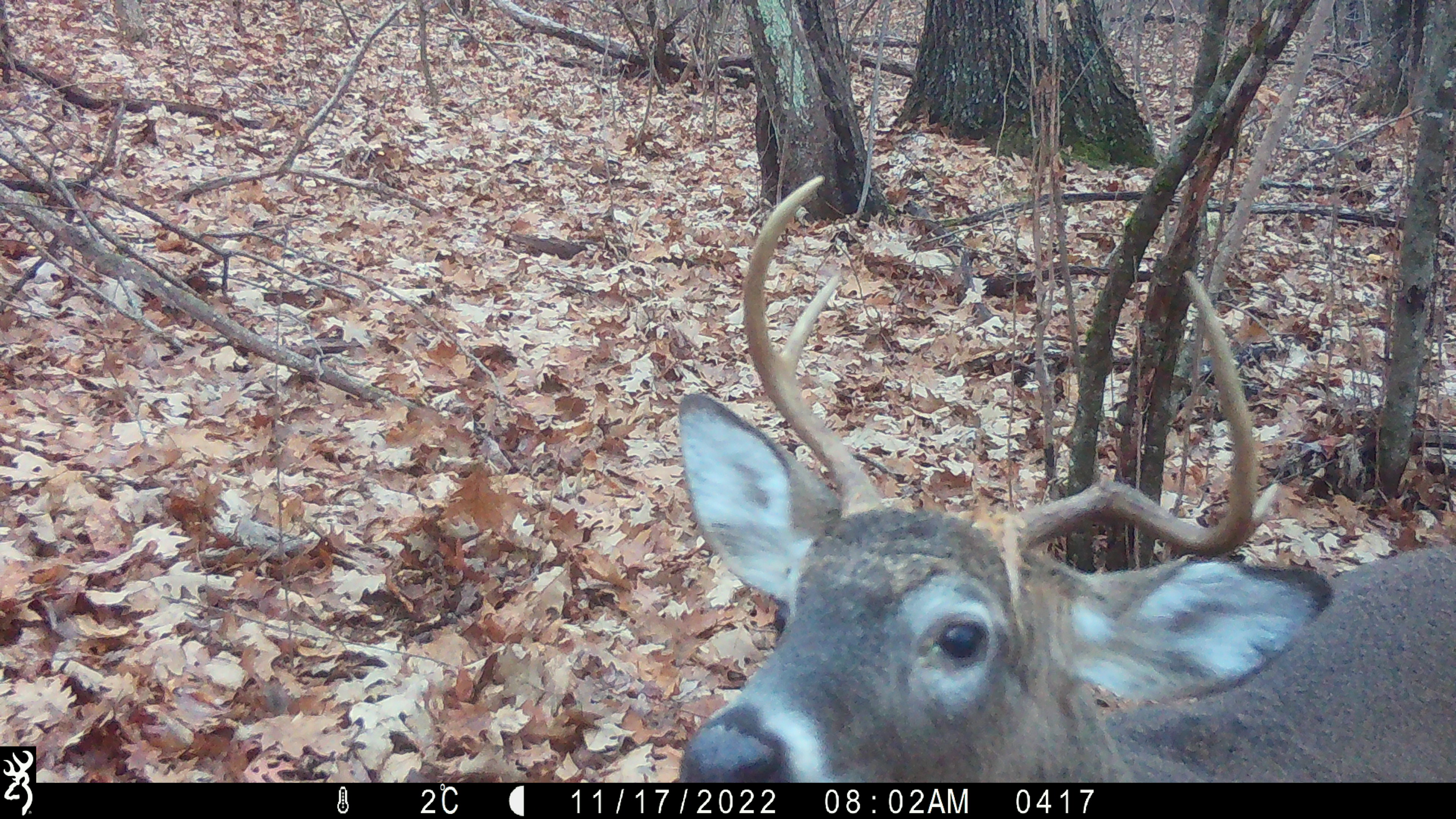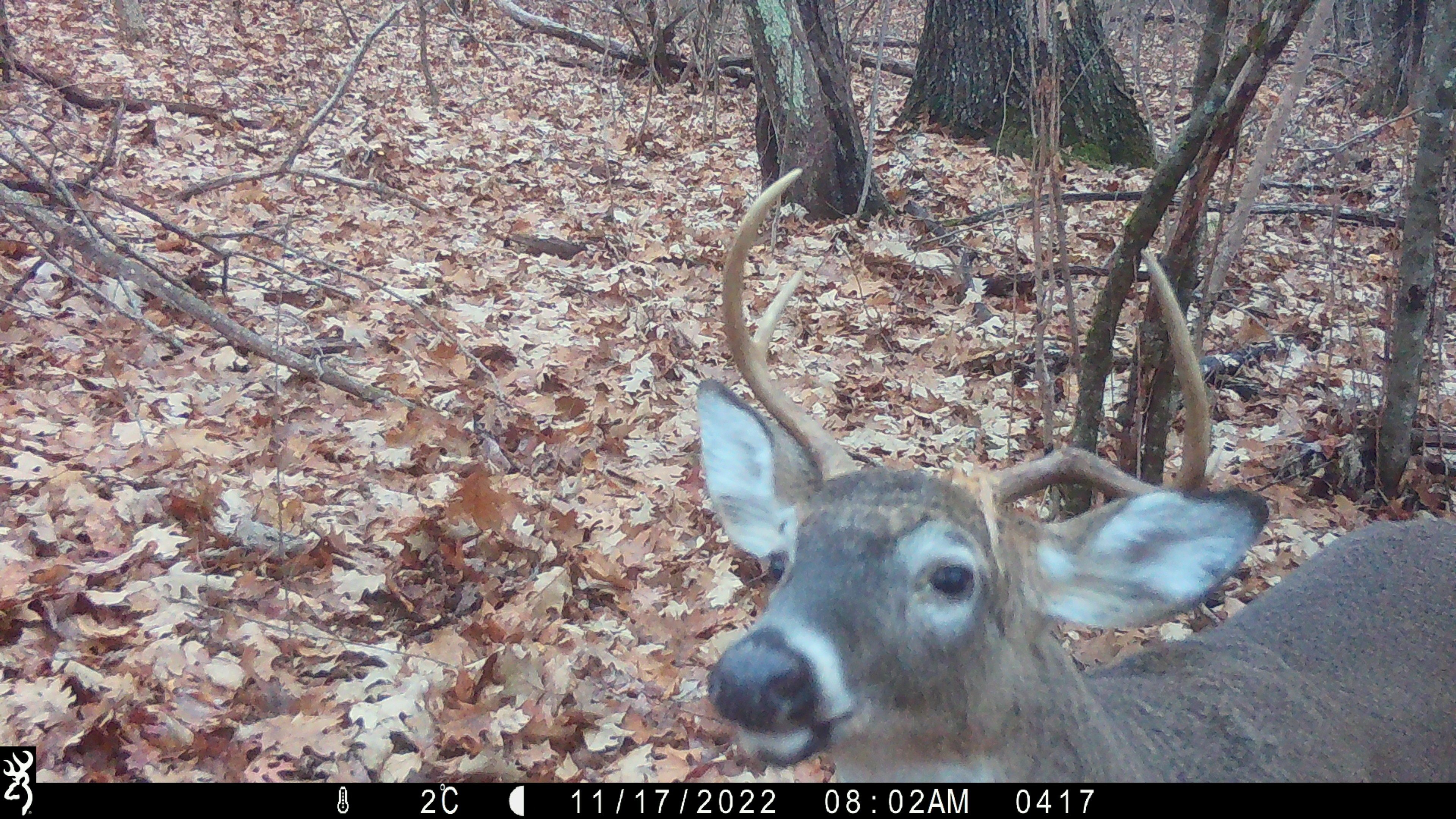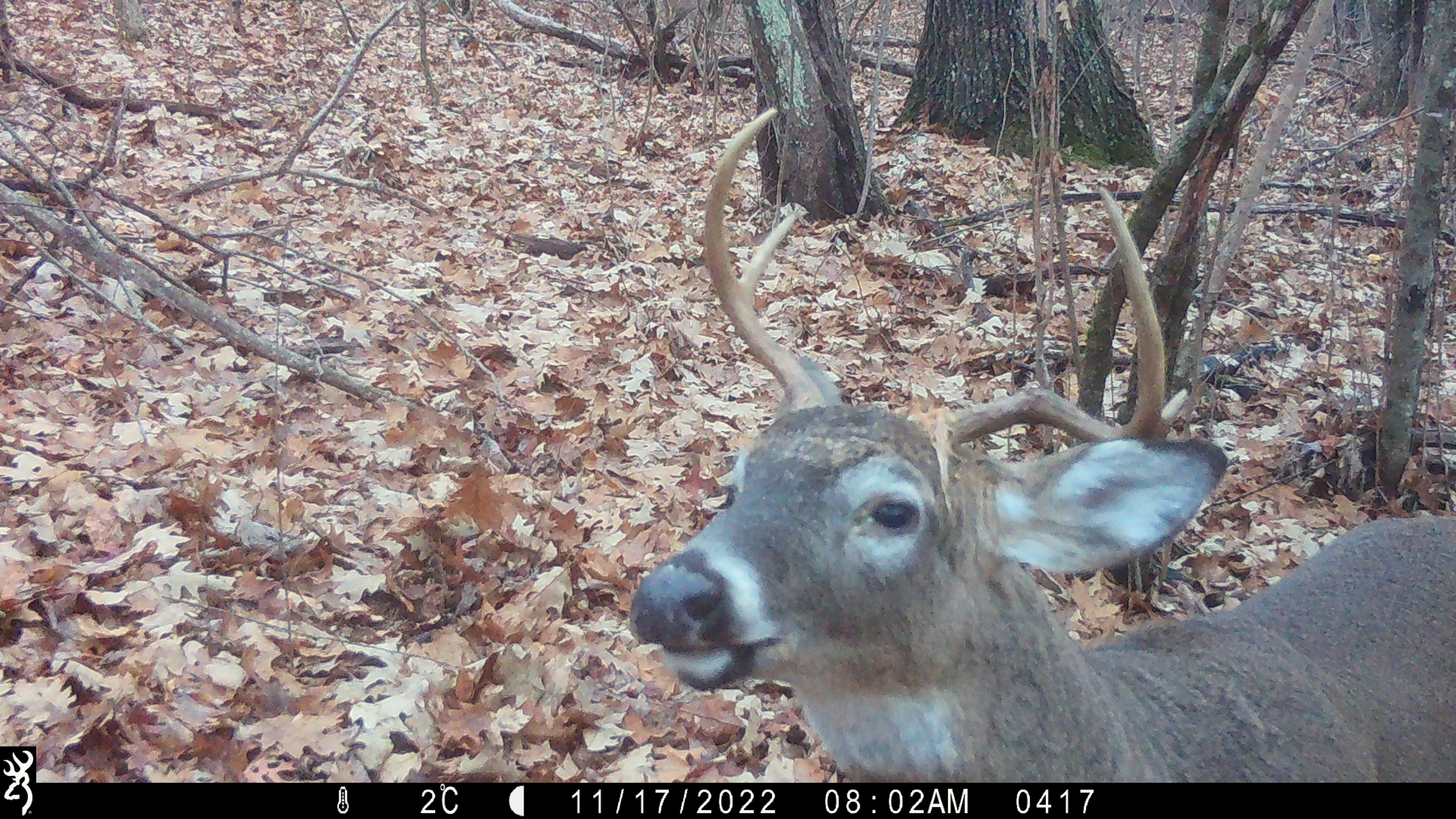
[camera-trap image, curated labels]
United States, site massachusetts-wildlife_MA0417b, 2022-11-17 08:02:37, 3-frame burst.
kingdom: Animalia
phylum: Chordata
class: Mammalia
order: Artiodactyla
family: Cervidae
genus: Odocoileus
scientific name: Odocoileus virginianus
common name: white-tailed deer